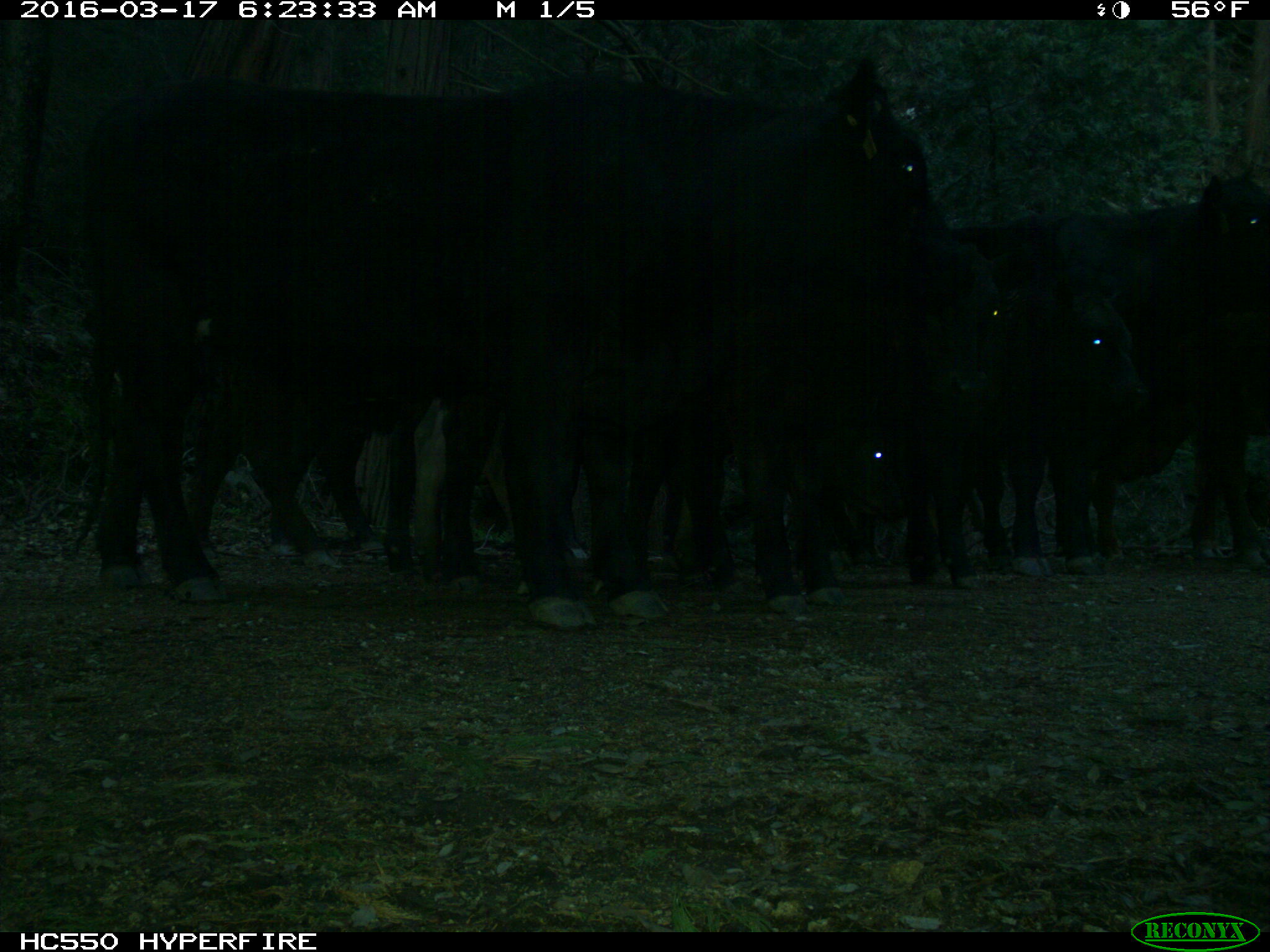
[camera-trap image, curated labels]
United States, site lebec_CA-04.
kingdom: Animalia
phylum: Chordata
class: Mammalia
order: Artiodactyla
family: Bovidae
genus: Bos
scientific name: Bos taurus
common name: domestic cow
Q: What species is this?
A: Bos taurus (domestic cow).